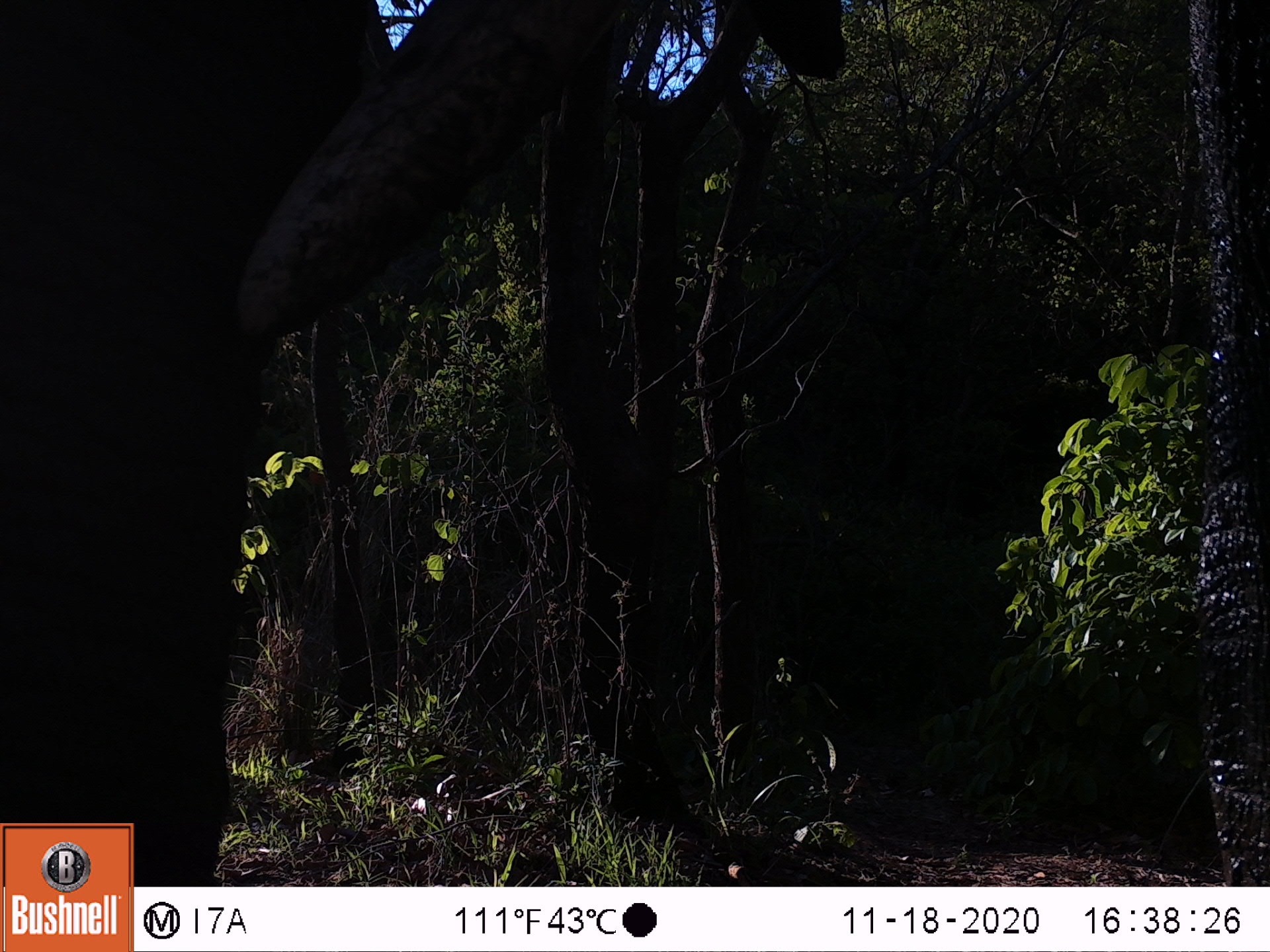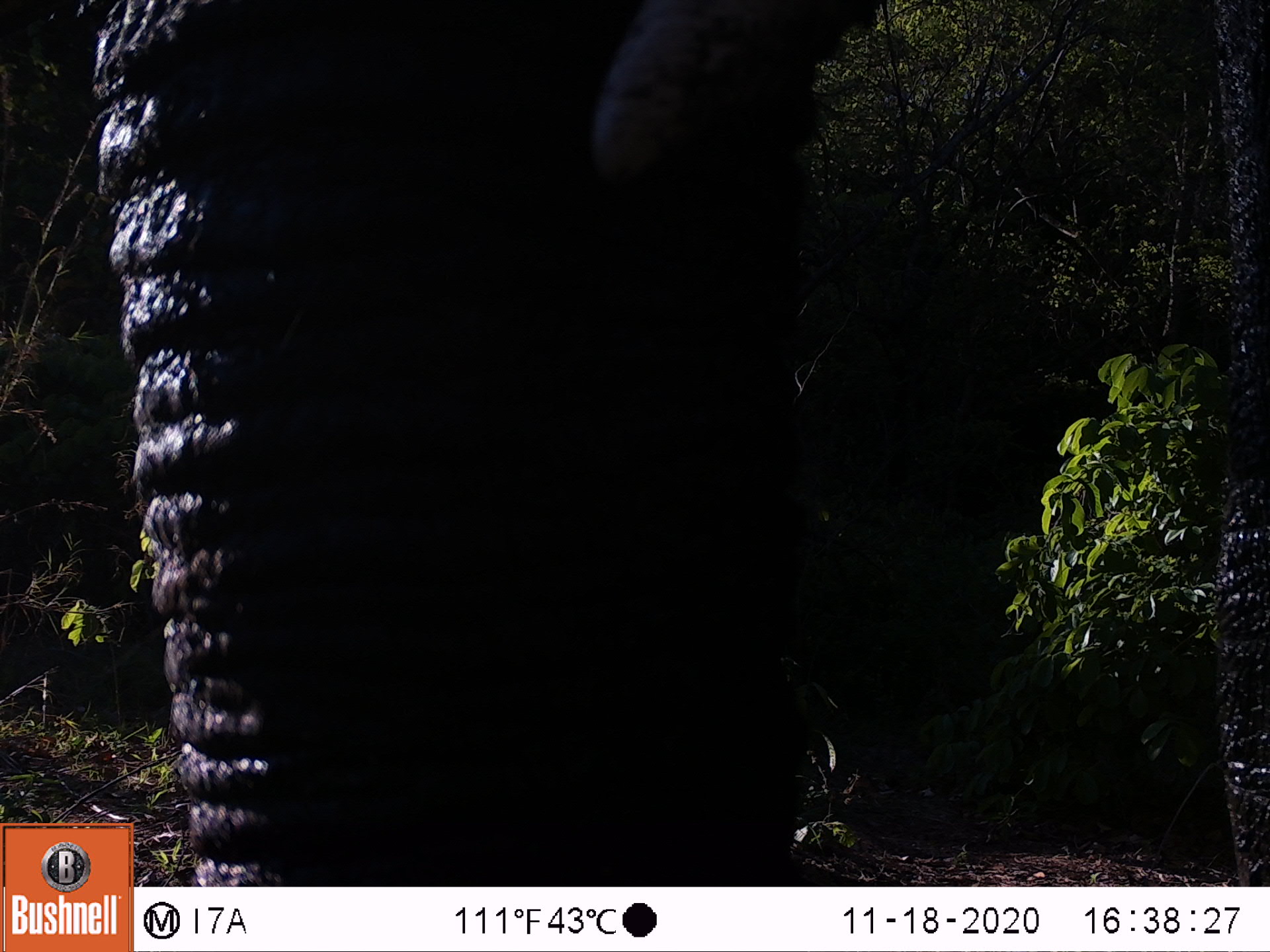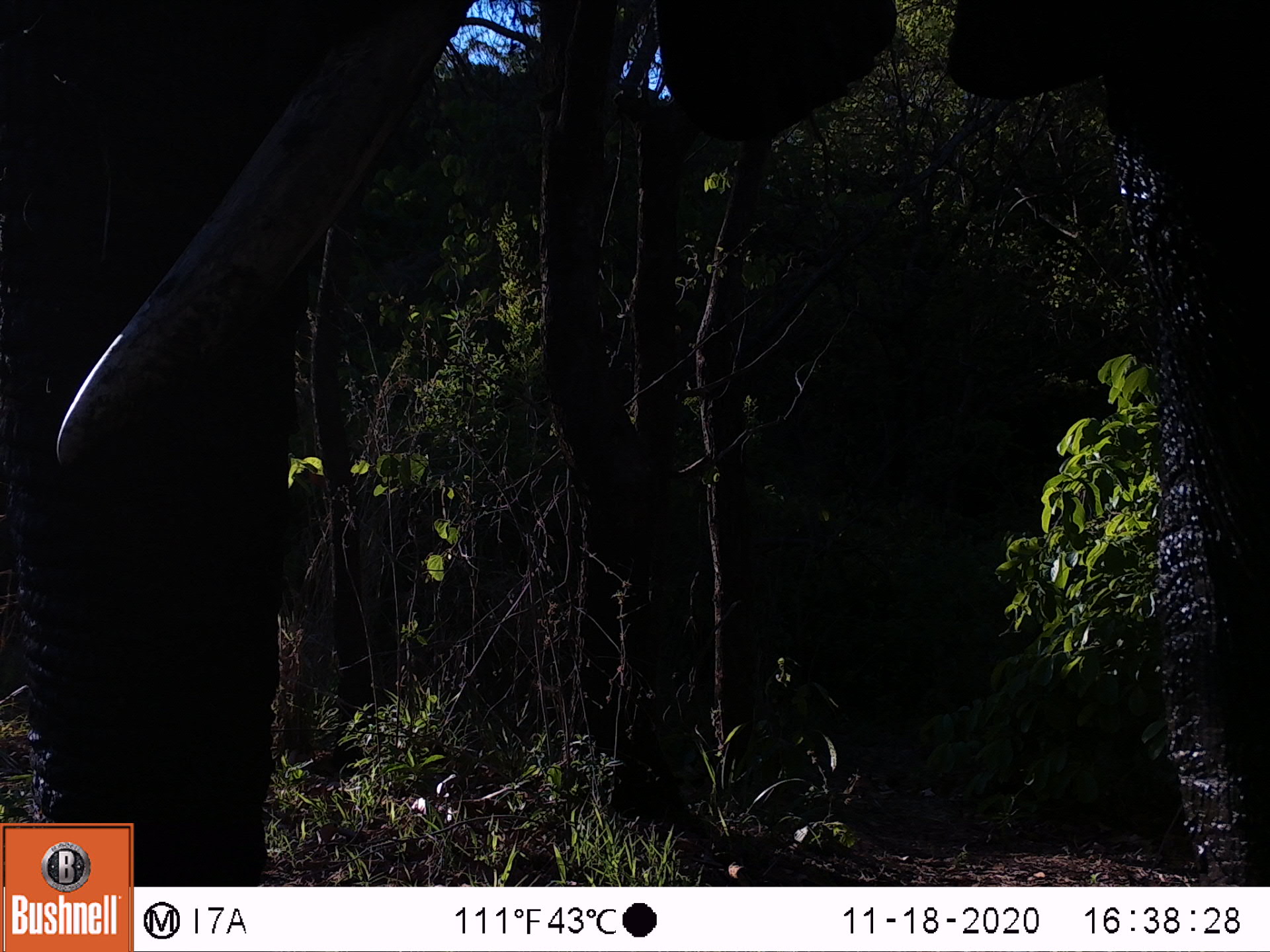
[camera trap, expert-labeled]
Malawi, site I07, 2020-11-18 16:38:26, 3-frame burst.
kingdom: Animalia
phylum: Chordata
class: Mammalia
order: Proboscidea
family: Elephantidae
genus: Loxodonta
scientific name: Loxodonta africana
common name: african savanna elephant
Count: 1.